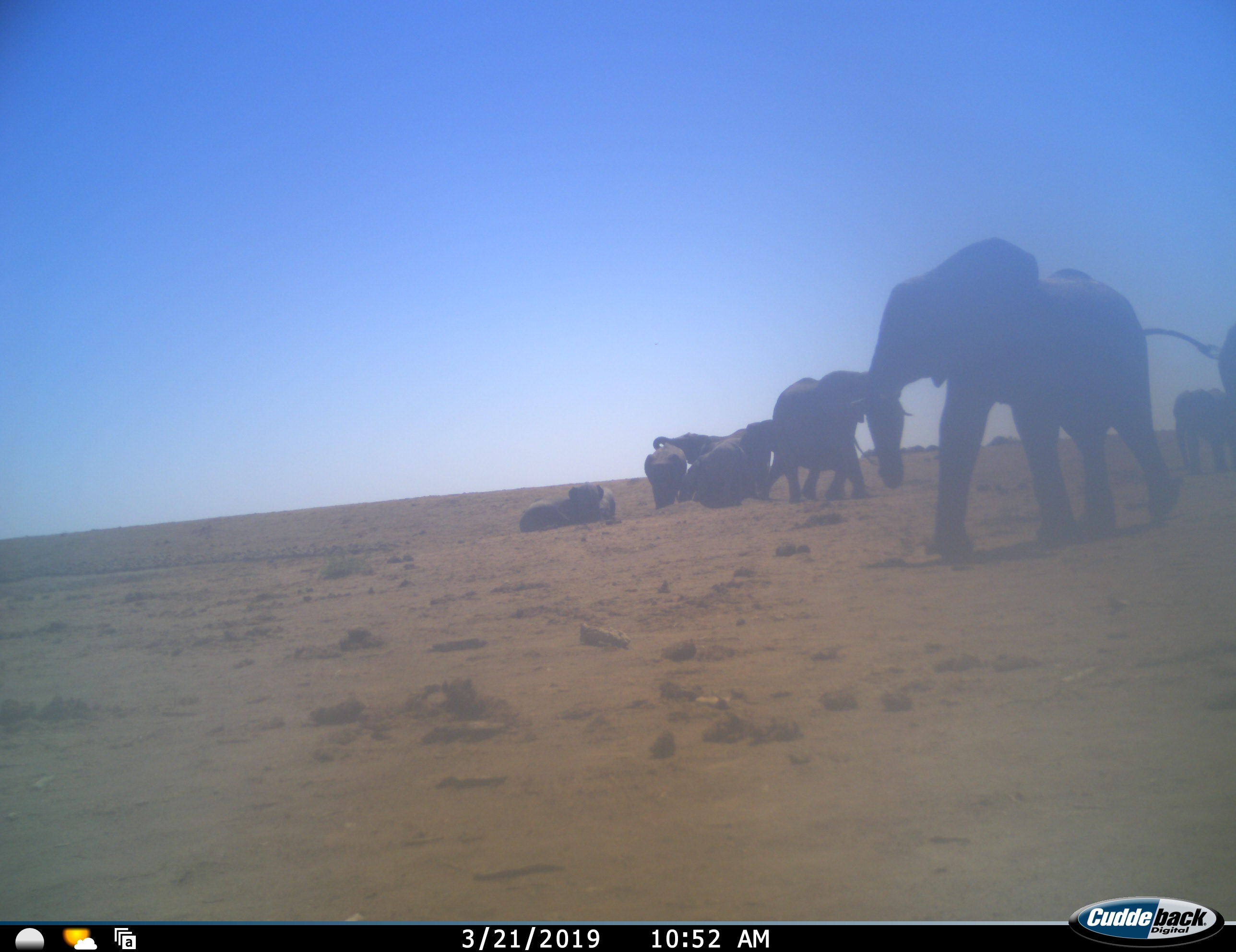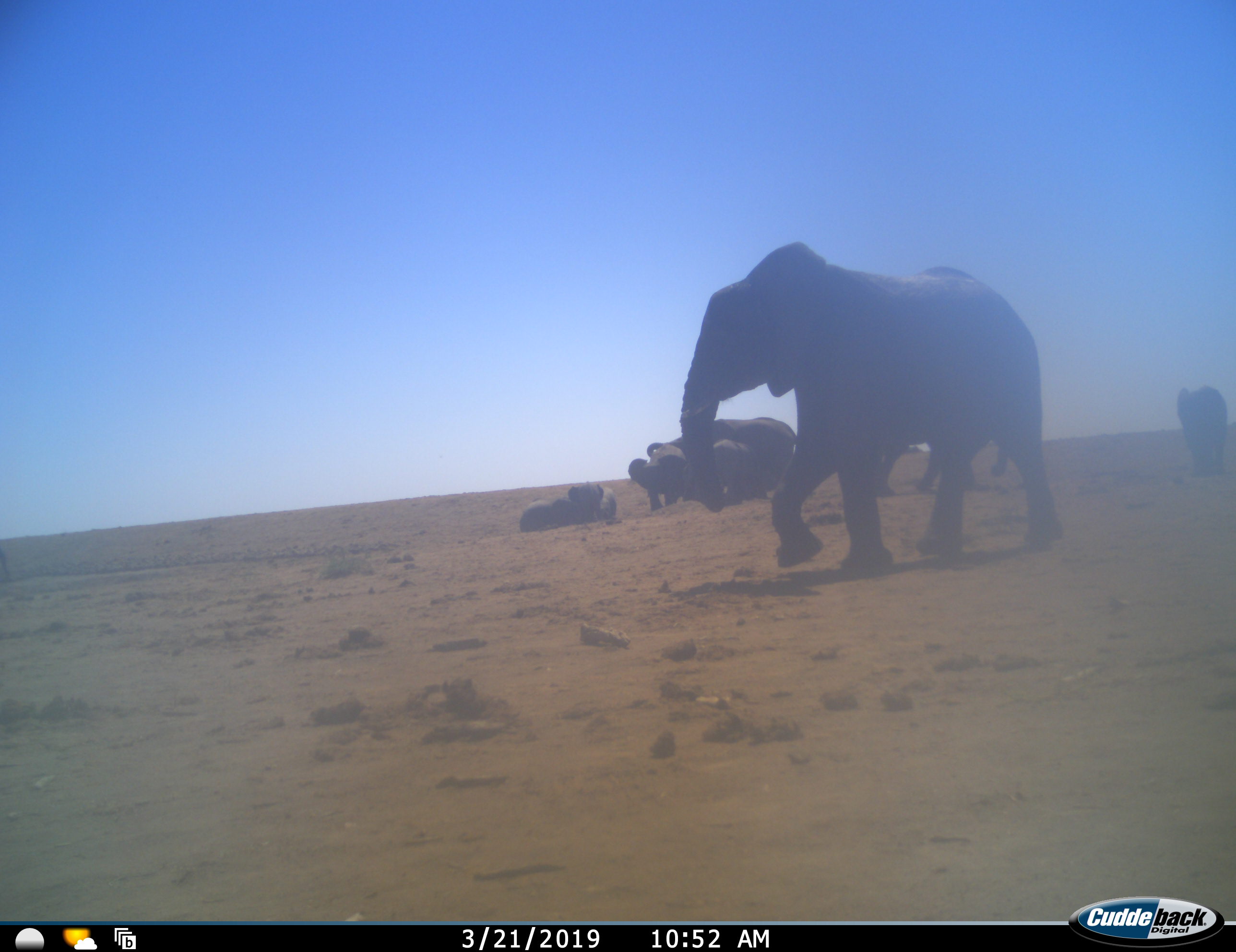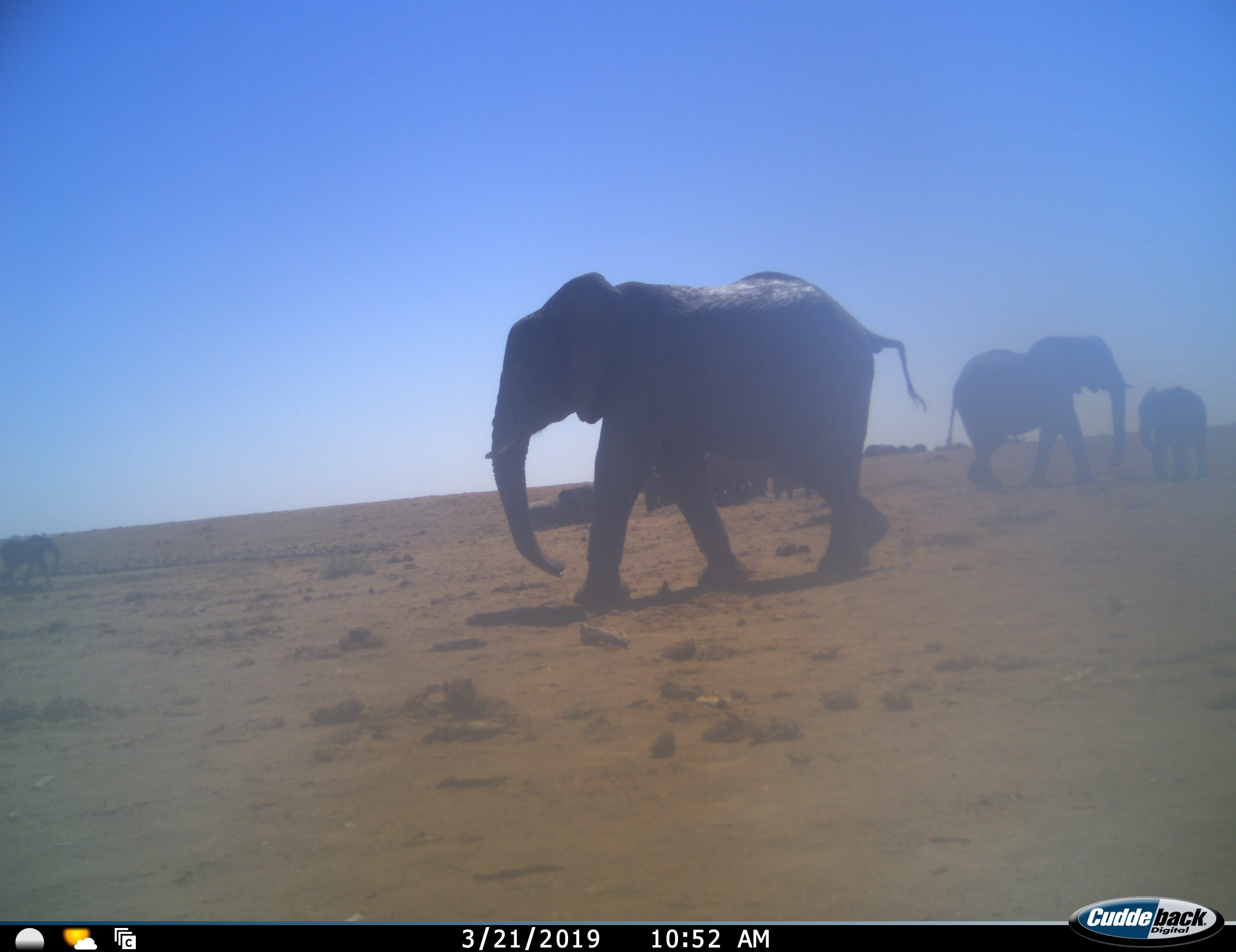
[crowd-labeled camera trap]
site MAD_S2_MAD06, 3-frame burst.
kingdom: Animalia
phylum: Chordata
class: Mammalia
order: Proboscidea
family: Elephantidae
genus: Loxodonta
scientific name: Loxodonta africana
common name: african bush elephant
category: elephant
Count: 11-50.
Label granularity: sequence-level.